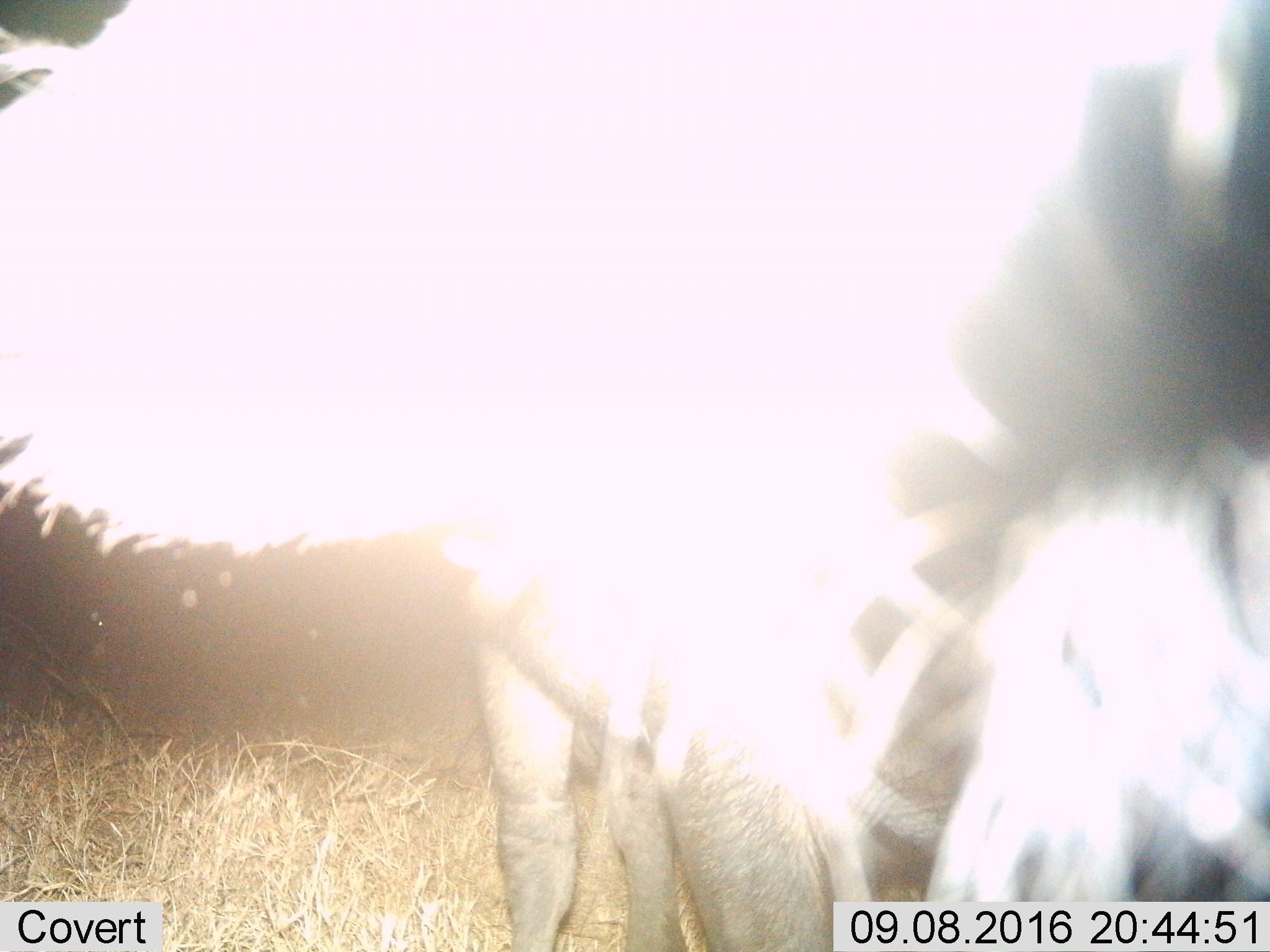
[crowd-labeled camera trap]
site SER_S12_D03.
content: unidentified animal